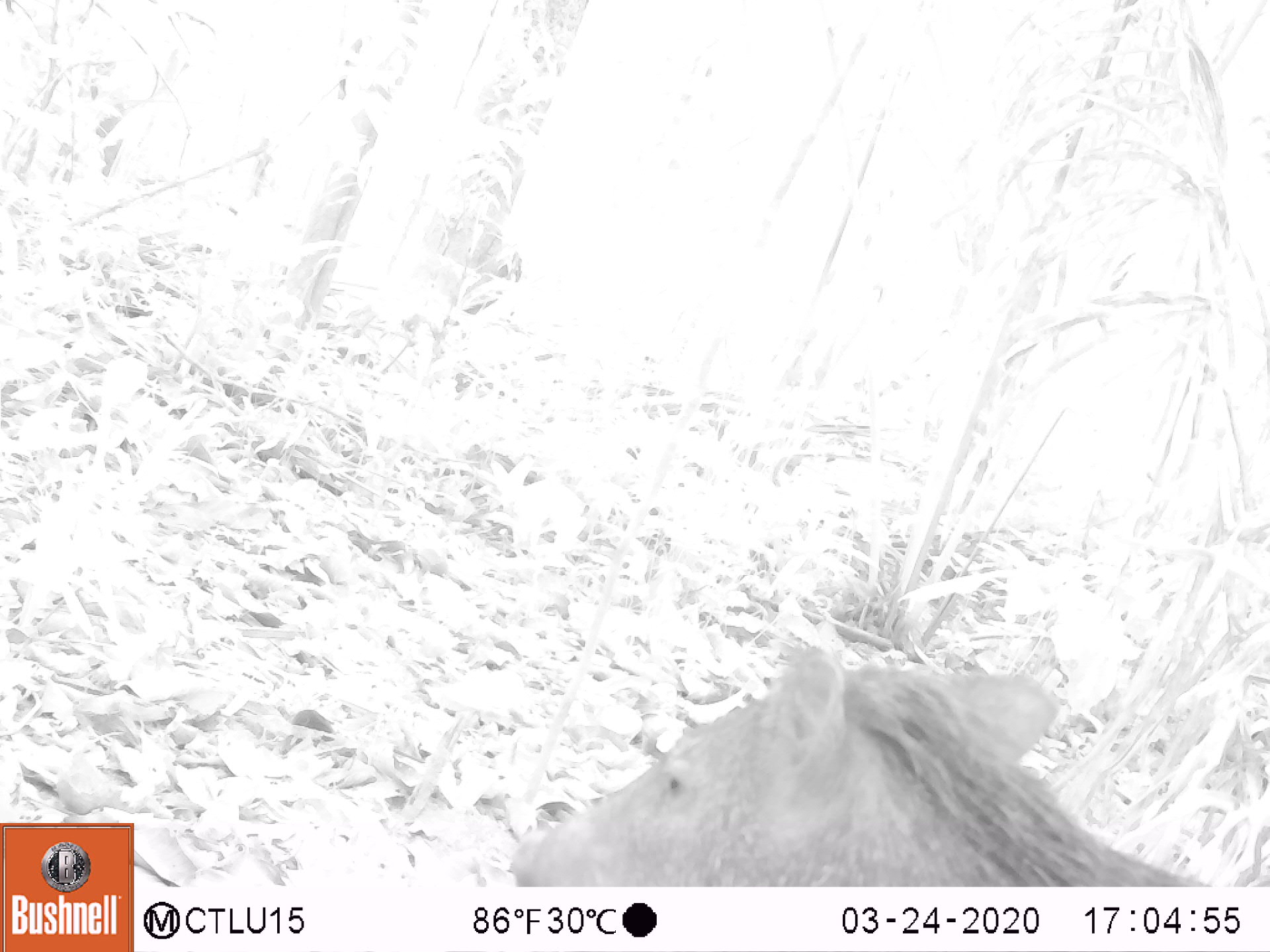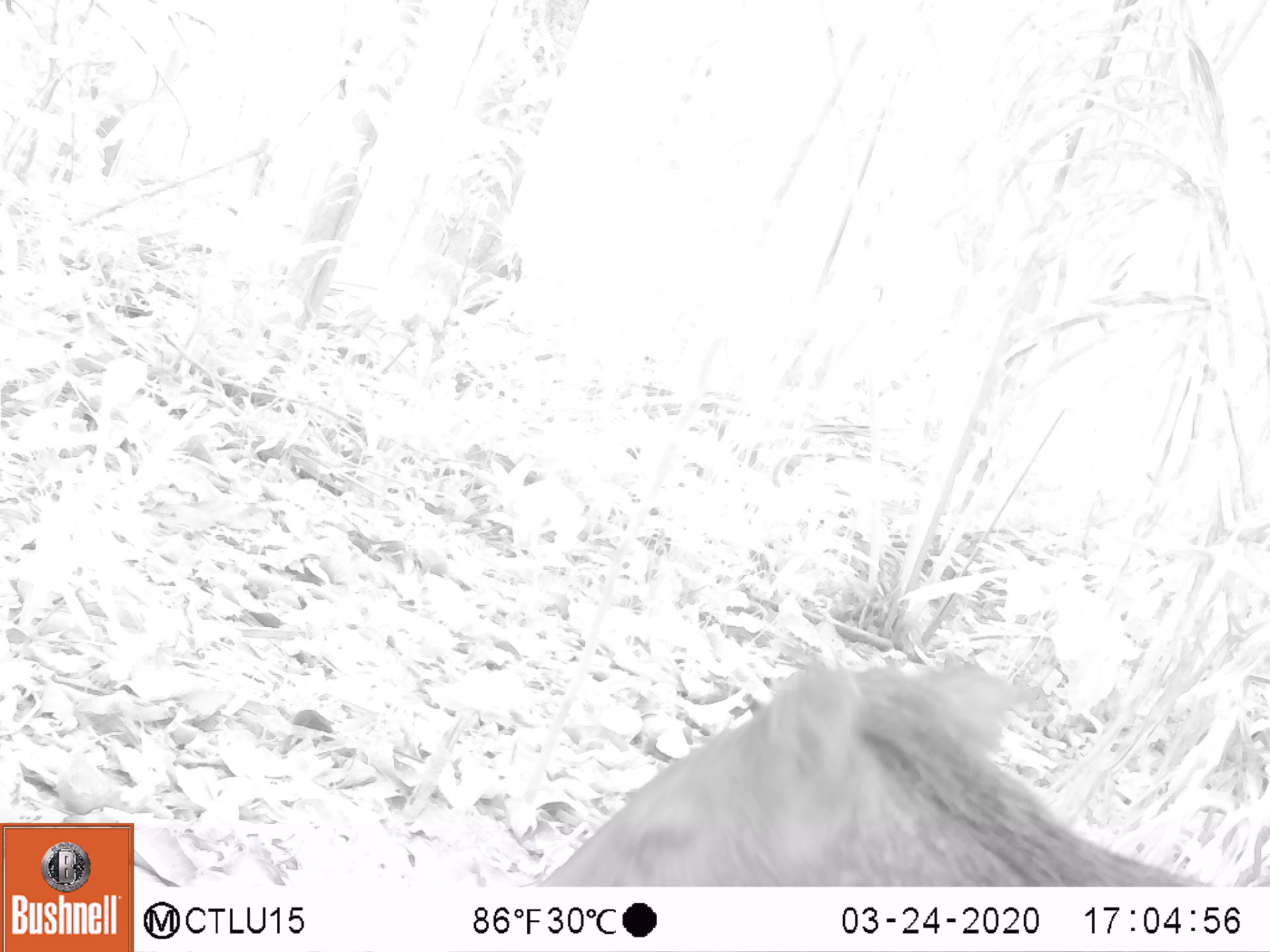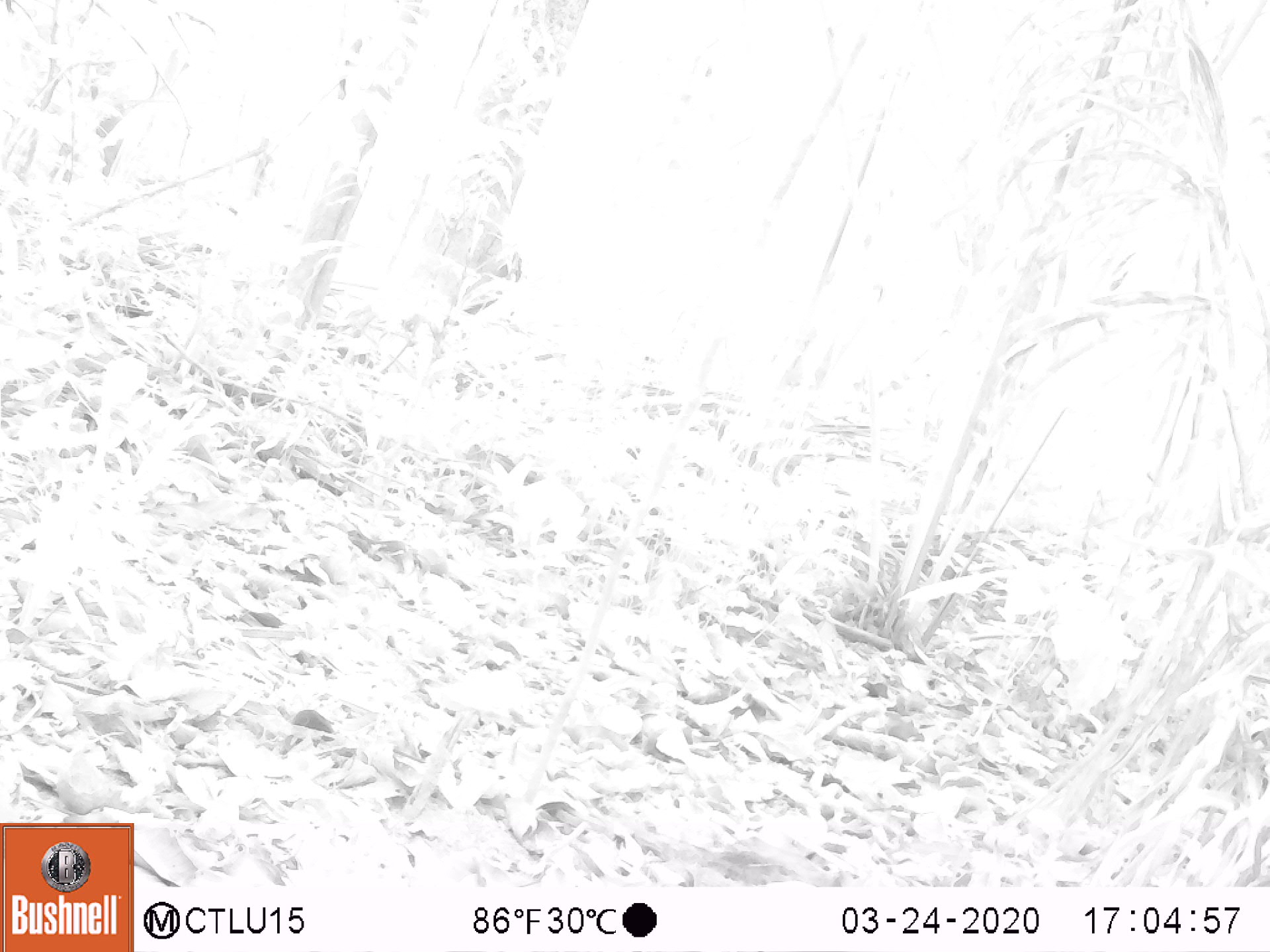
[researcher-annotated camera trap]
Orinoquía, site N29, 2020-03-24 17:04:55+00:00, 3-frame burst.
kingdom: Animalia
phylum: Chordata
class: Mammalia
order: Artiodactyla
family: Tayassuidae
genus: Pecari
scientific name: Pecari tajacu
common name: collared peccary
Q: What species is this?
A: Collared peccary (Pecari tajacu).